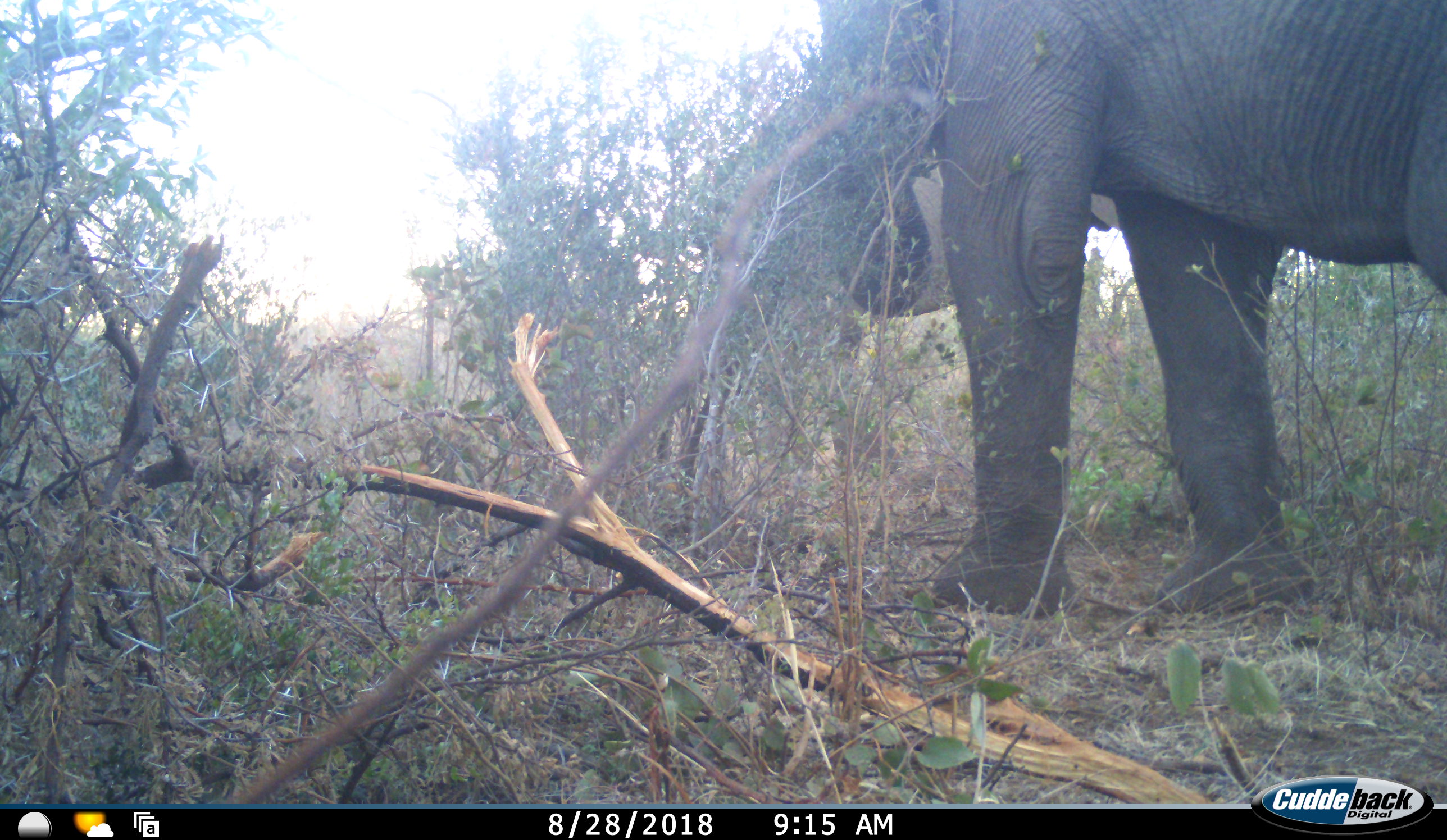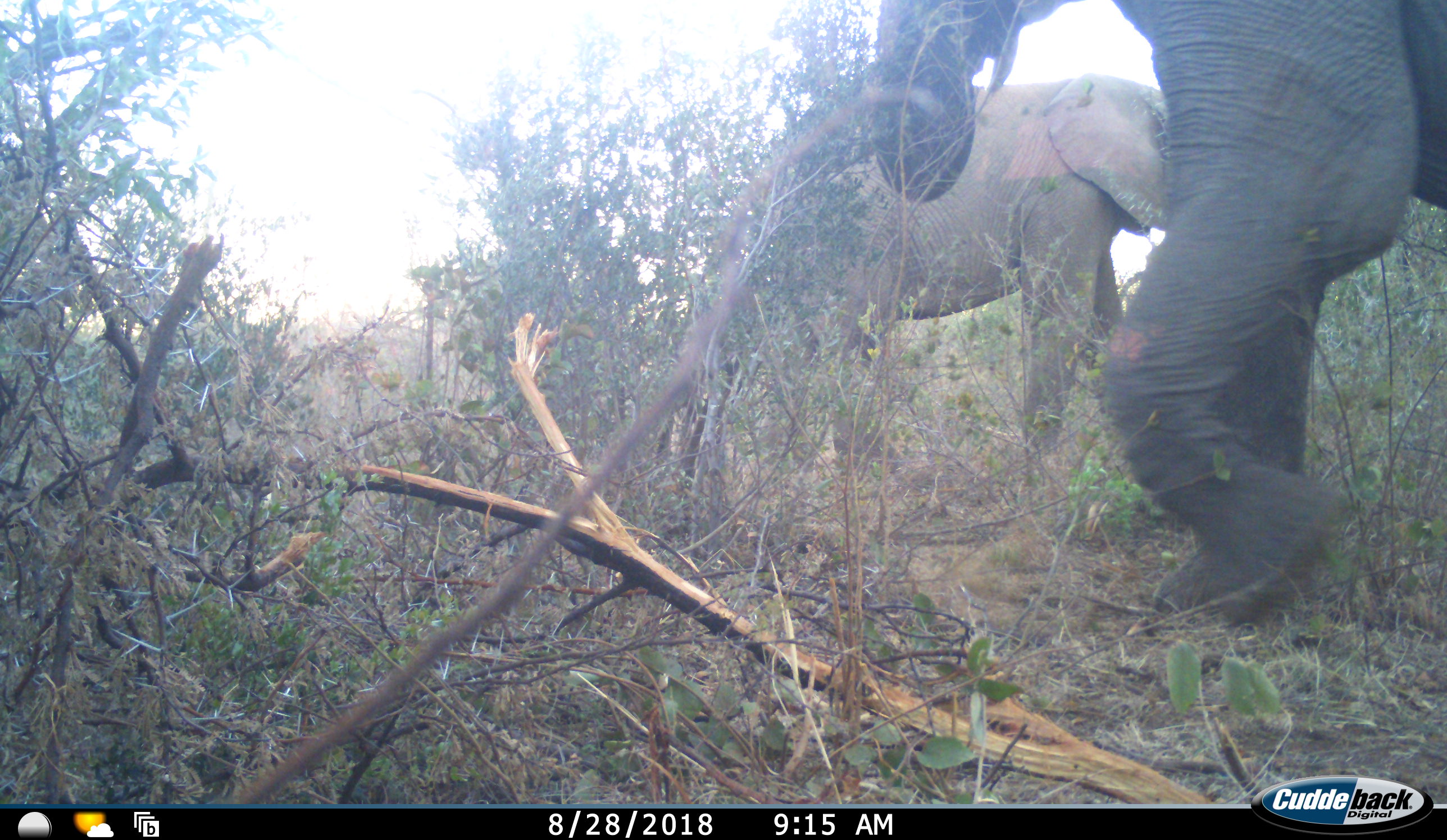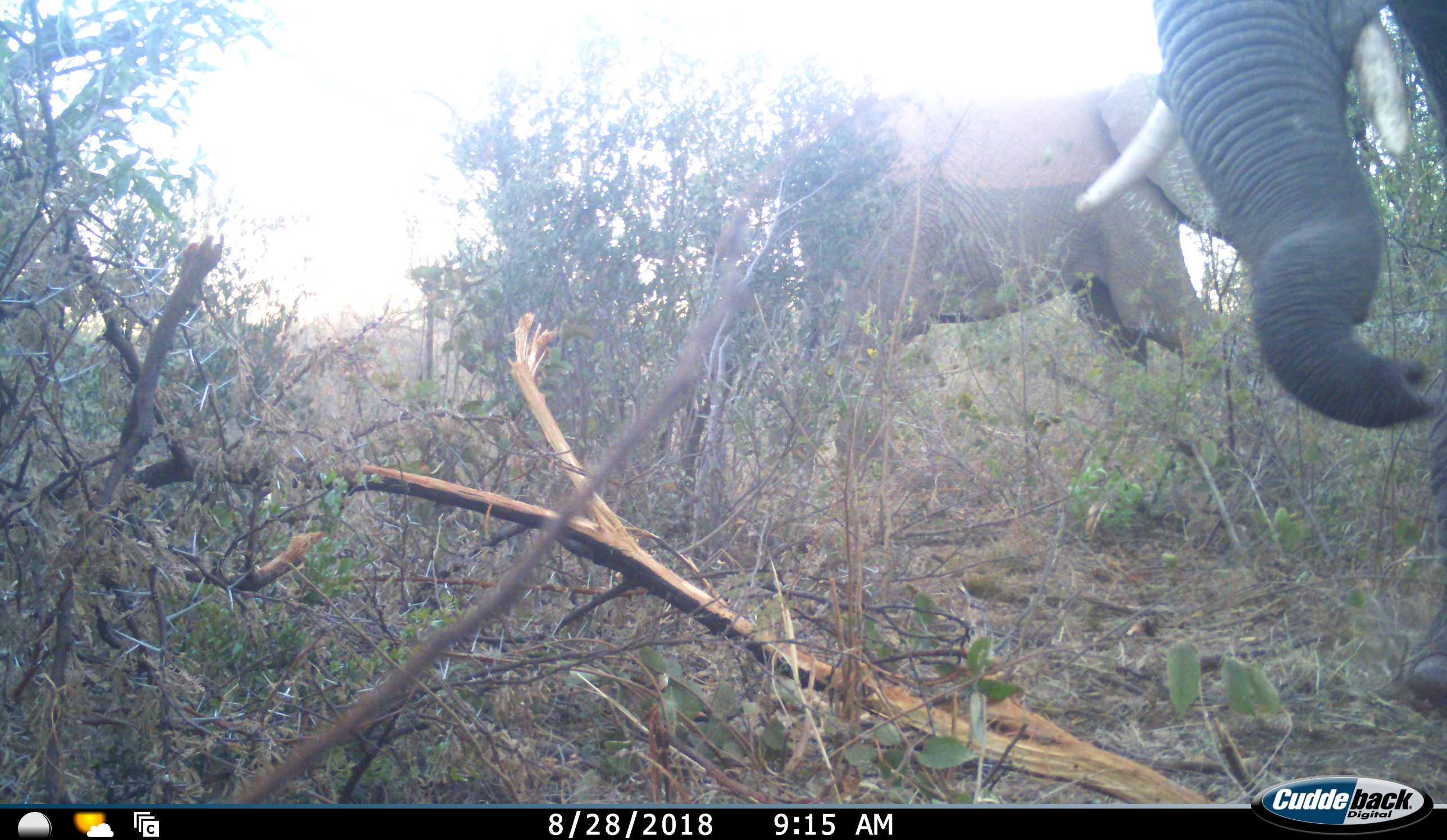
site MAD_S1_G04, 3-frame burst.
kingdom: Animalia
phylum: Chordata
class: Mammalia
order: Proboscidea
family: Elephantidae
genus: Loxodonta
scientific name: Loxodonta africana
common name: african bush elephant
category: elephant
Elephant (african bush elephant) (Loxodonta africana), count 2. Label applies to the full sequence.